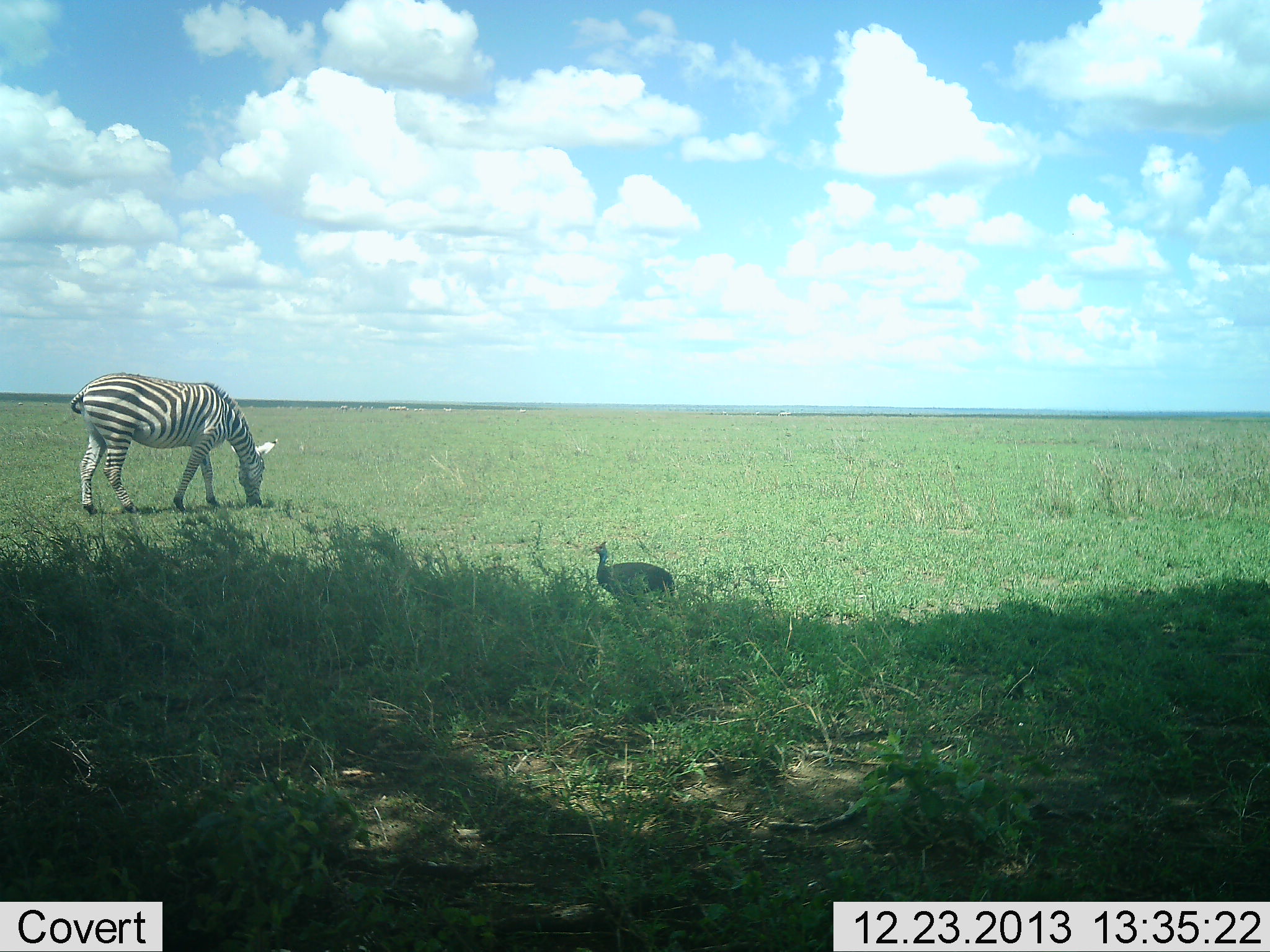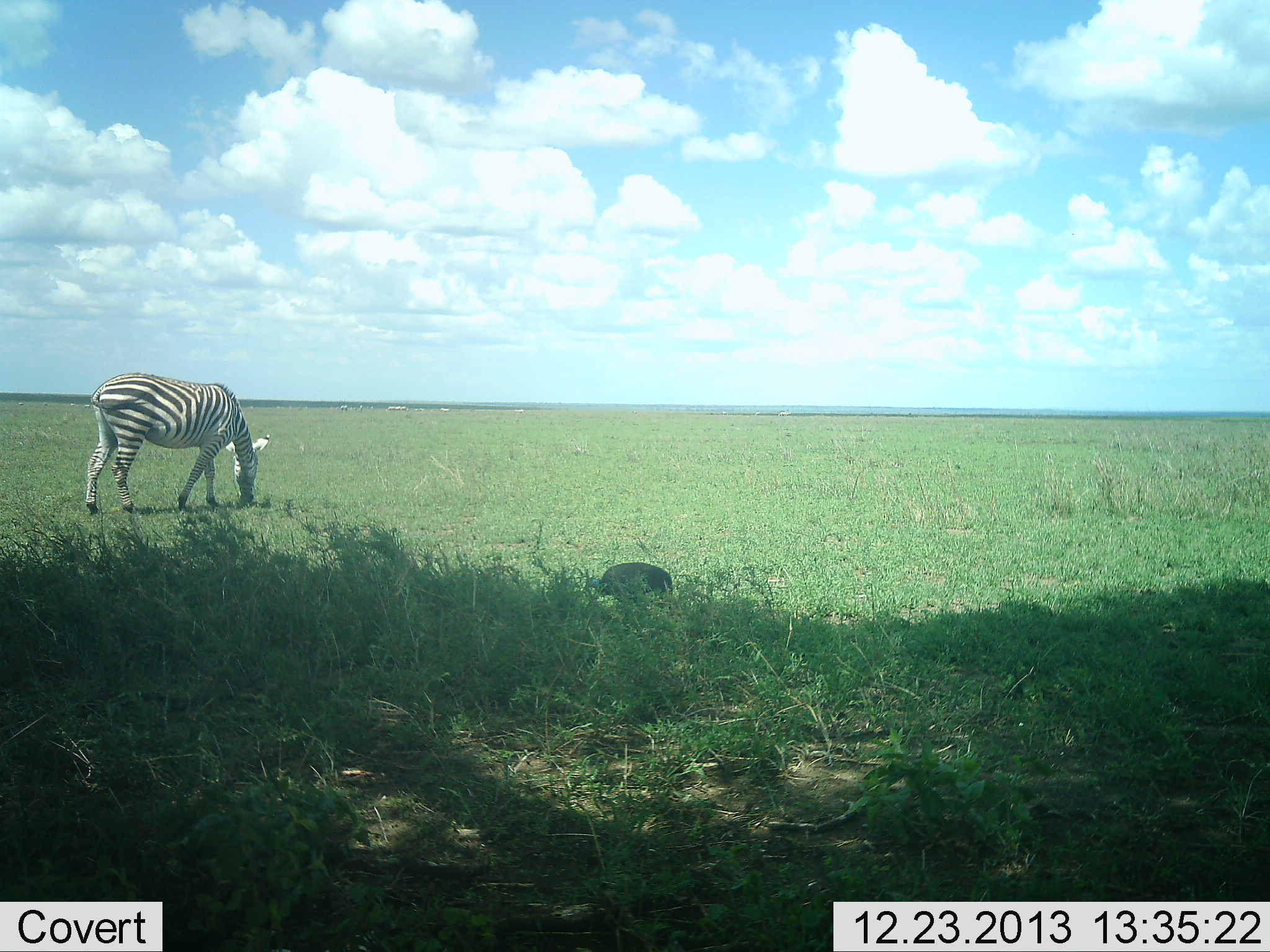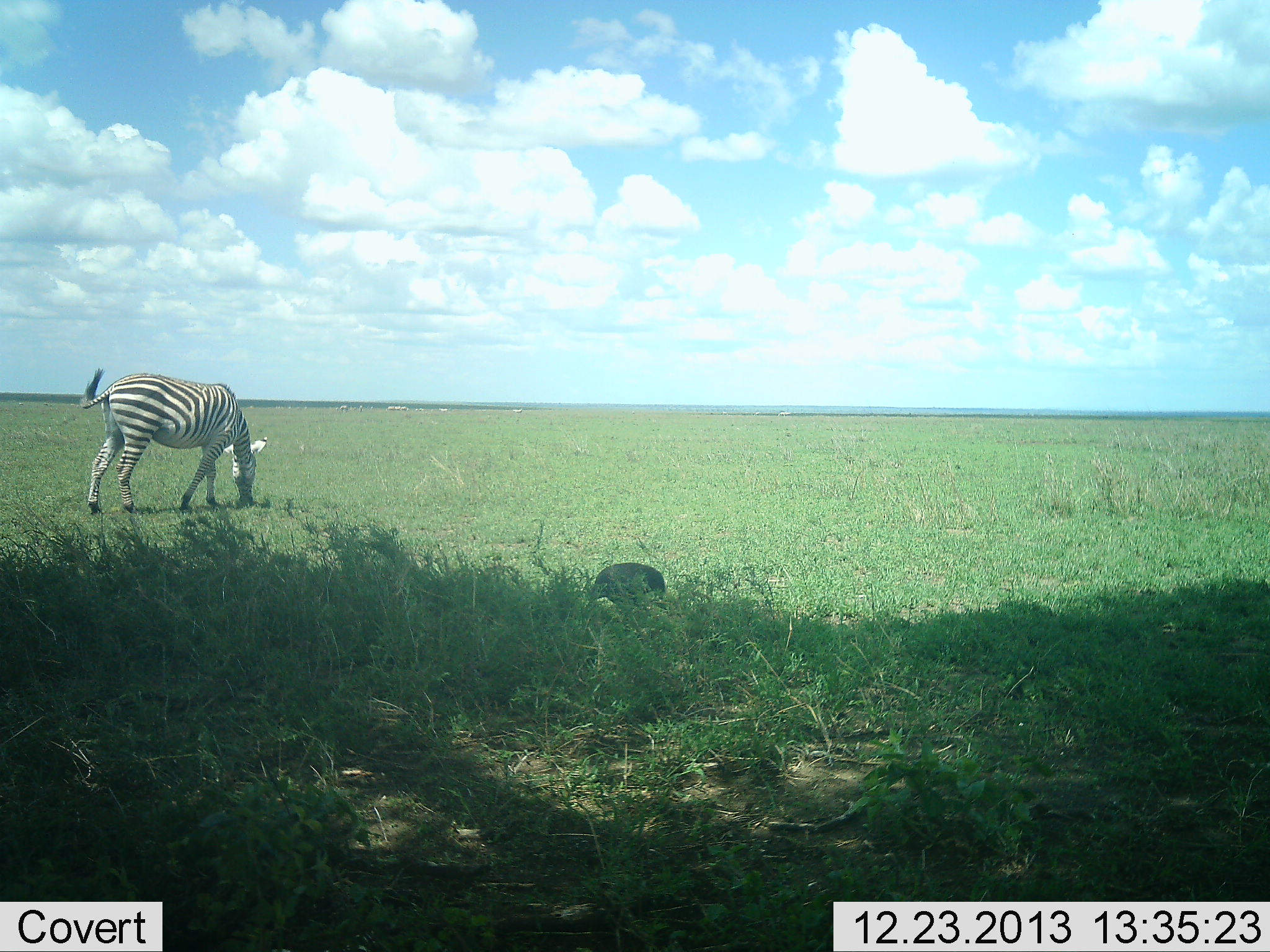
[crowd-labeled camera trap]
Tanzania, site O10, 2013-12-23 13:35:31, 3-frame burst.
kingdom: Animalia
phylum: Chordata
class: Aves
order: Galliformes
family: Numididae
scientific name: Numididae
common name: guinea fowl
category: guineafowl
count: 1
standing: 30%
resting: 0%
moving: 0%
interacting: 0%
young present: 0%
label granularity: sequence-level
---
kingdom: Animalia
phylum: Chordata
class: Mammalia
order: Perissodactyla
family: Equidae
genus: Equus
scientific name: Equus quagga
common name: plains zebra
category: zebra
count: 1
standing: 25%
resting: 0%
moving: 0%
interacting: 0%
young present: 0%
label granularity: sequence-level